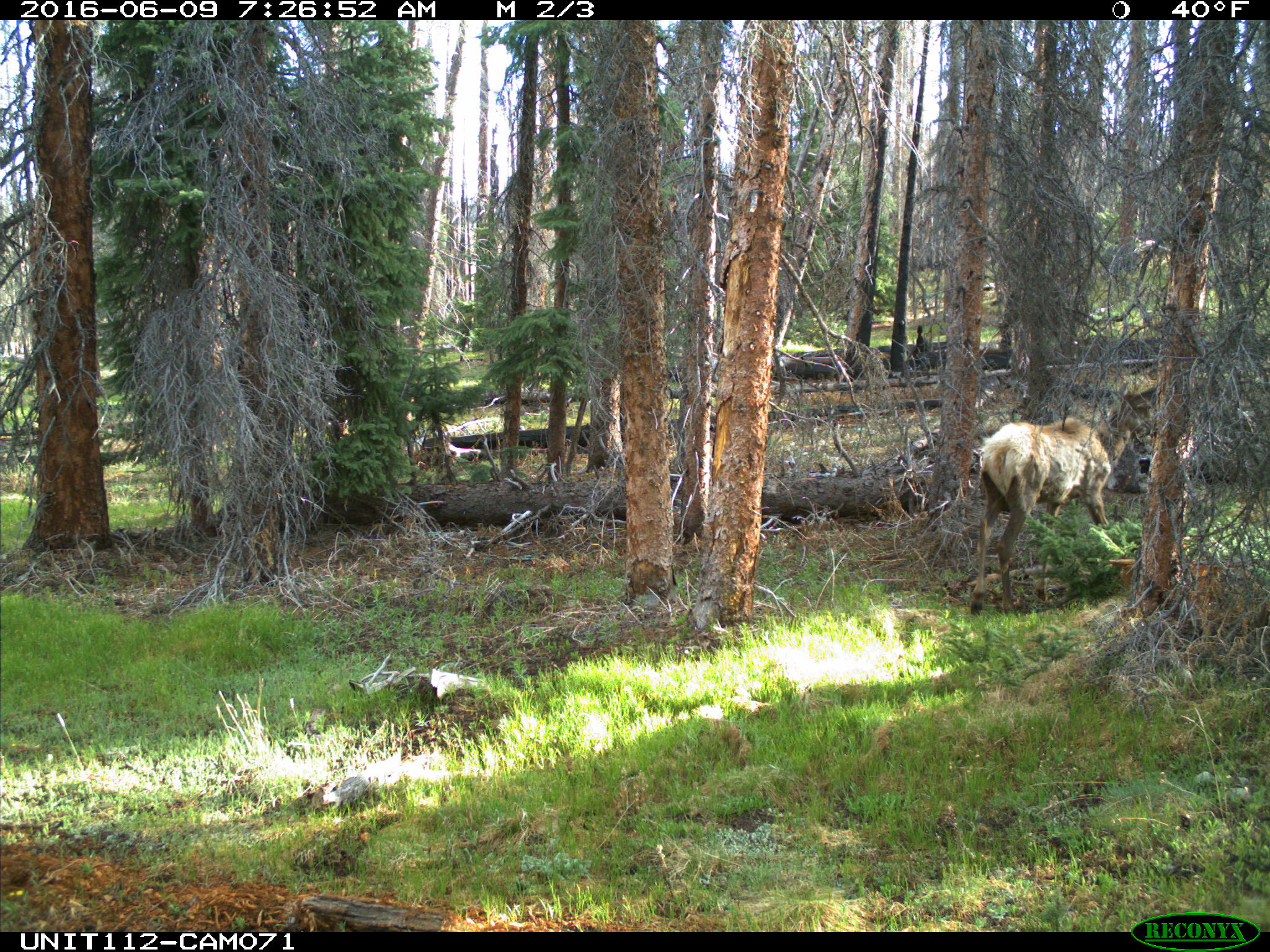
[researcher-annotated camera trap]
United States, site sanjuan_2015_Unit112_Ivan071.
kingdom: Animalia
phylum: Chordata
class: Mammalia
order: Artiodactyla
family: Cervidae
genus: Cervus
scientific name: Cervus elaphus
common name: red deer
Cervus elaphus (red deer).